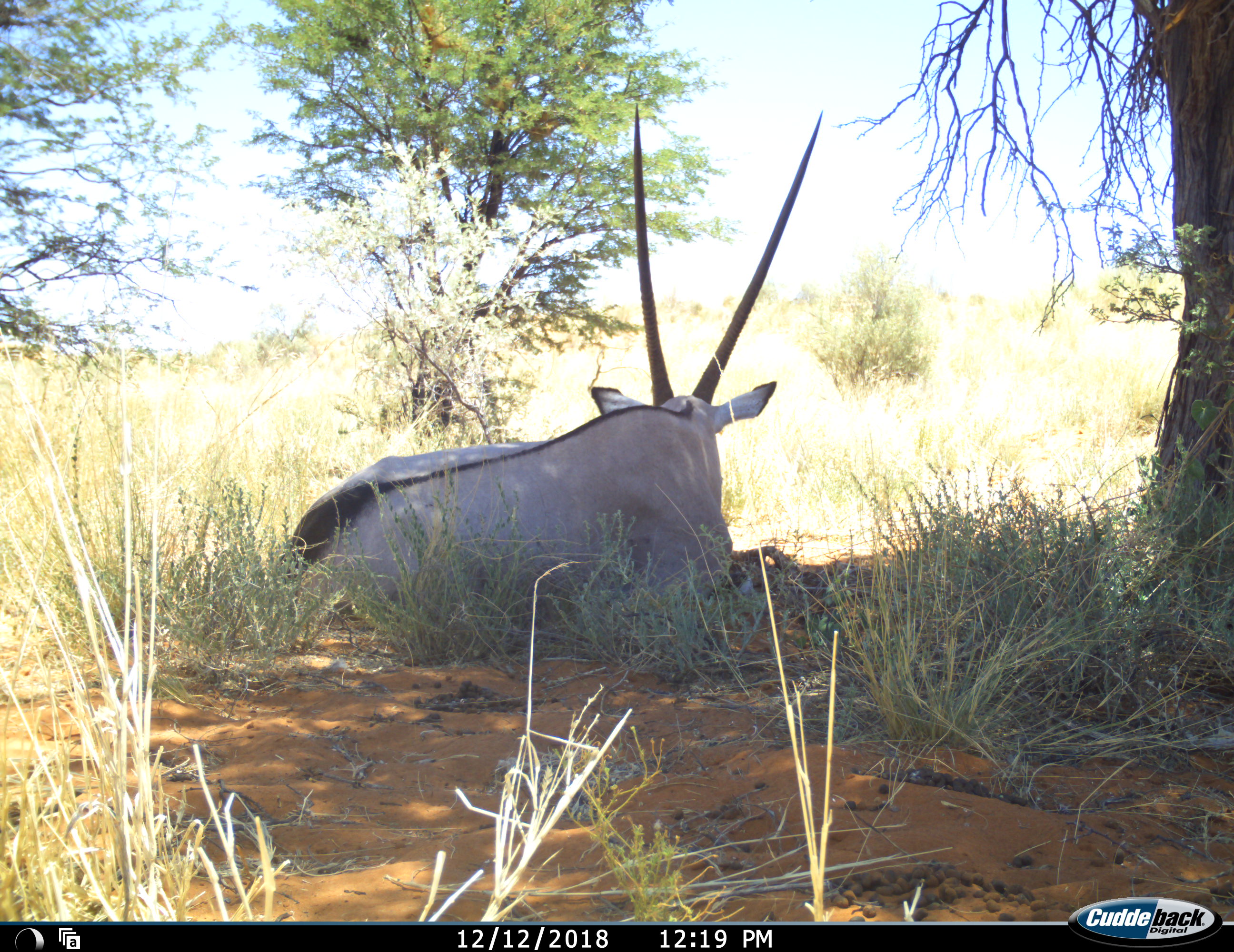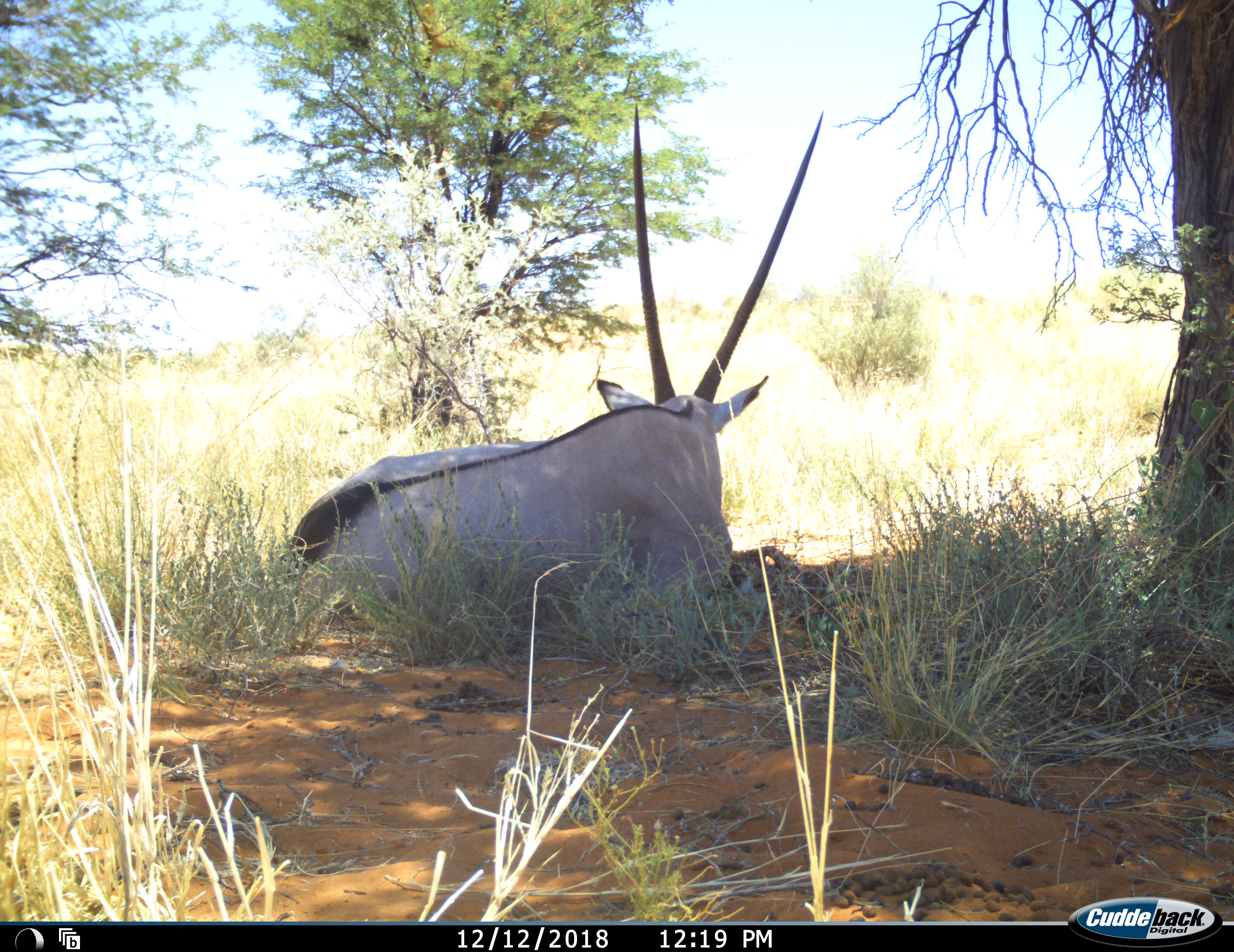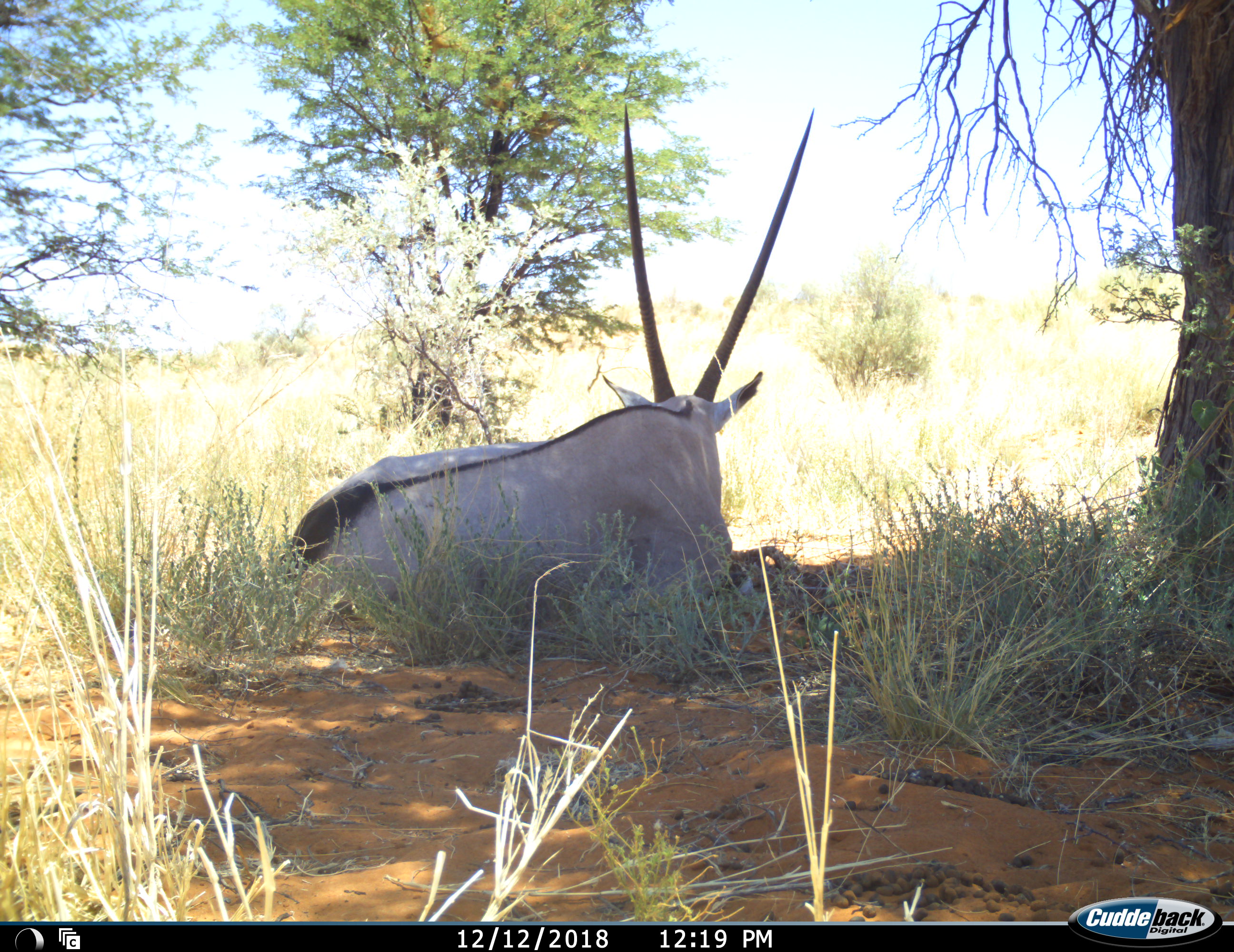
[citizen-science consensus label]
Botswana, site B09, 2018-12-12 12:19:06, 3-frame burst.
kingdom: Animalia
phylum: Chordata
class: Mammalia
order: Artiodactyla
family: Bovidae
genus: Oryx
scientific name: Oryx gazella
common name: gemsbok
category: gemsbokoryx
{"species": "gemsbokoryx (gemsbok) (Oryx gazella)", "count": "1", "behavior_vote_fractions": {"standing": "0%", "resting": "100%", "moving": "0%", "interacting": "0%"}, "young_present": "0%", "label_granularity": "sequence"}